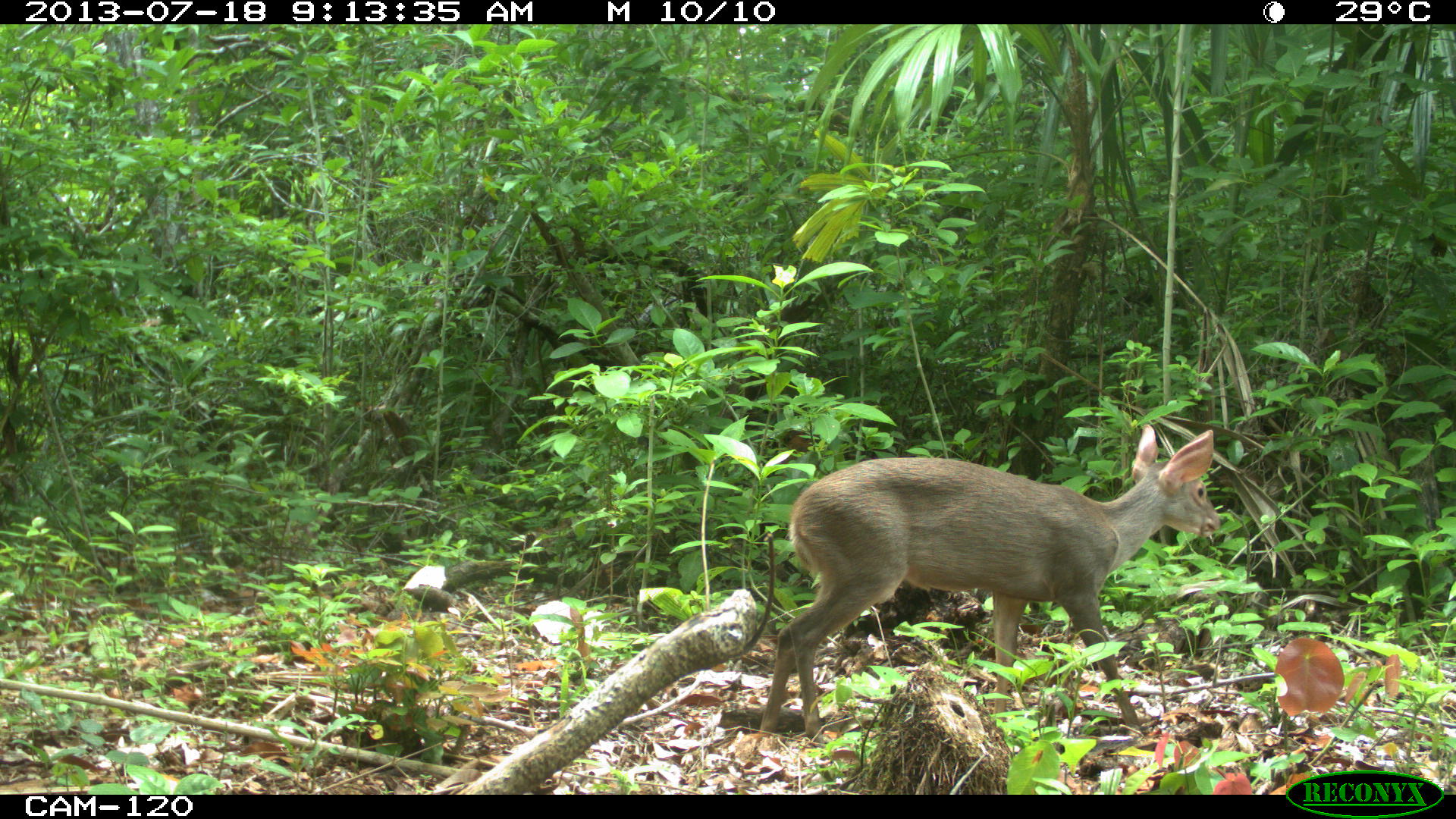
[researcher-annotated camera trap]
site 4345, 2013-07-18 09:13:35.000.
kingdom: Animalia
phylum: Chordata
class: Mammalia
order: Artiodactyla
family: Cervidae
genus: Odocoileus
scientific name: Odocoileus virginianus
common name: white-tailed deer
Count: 1.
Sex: female.